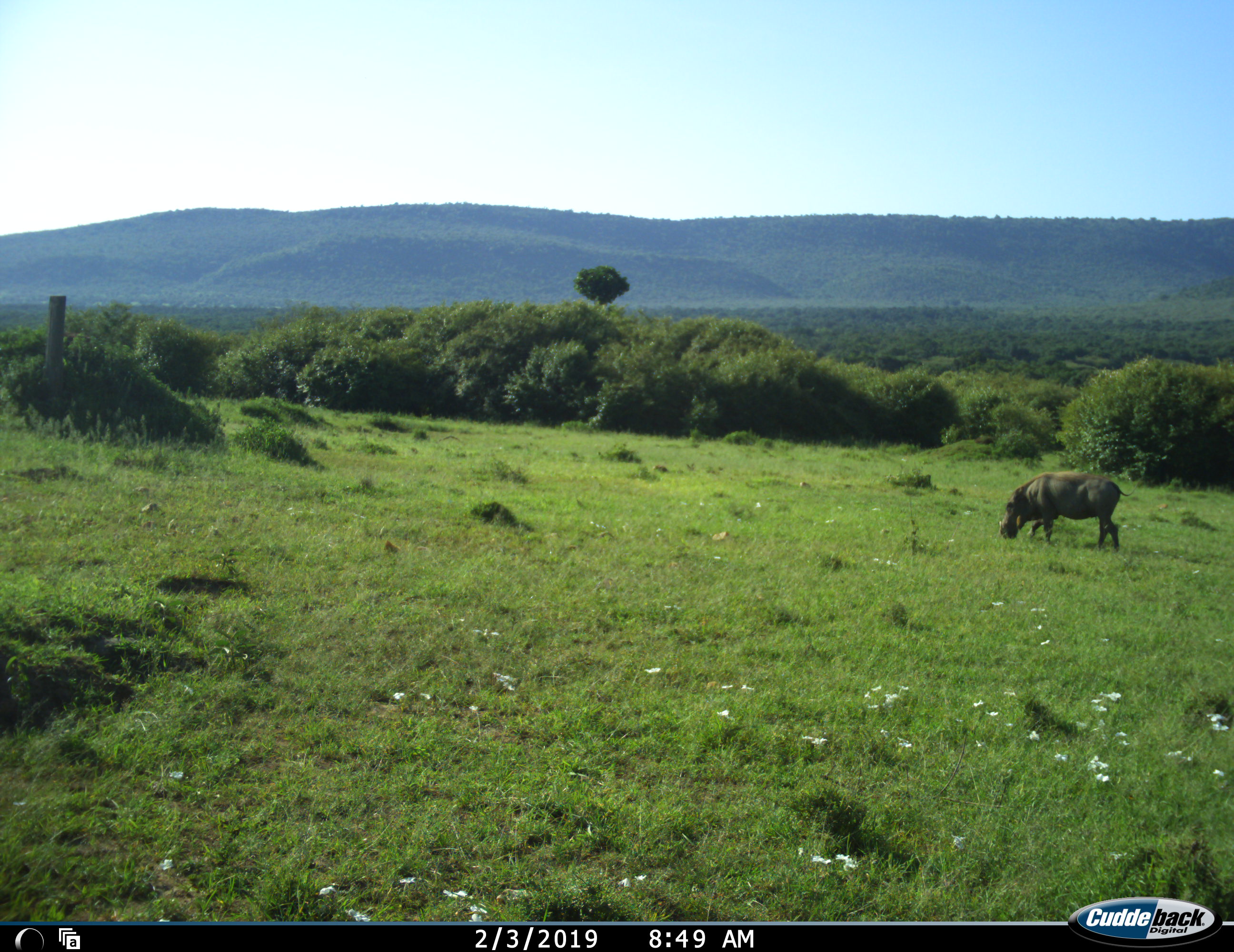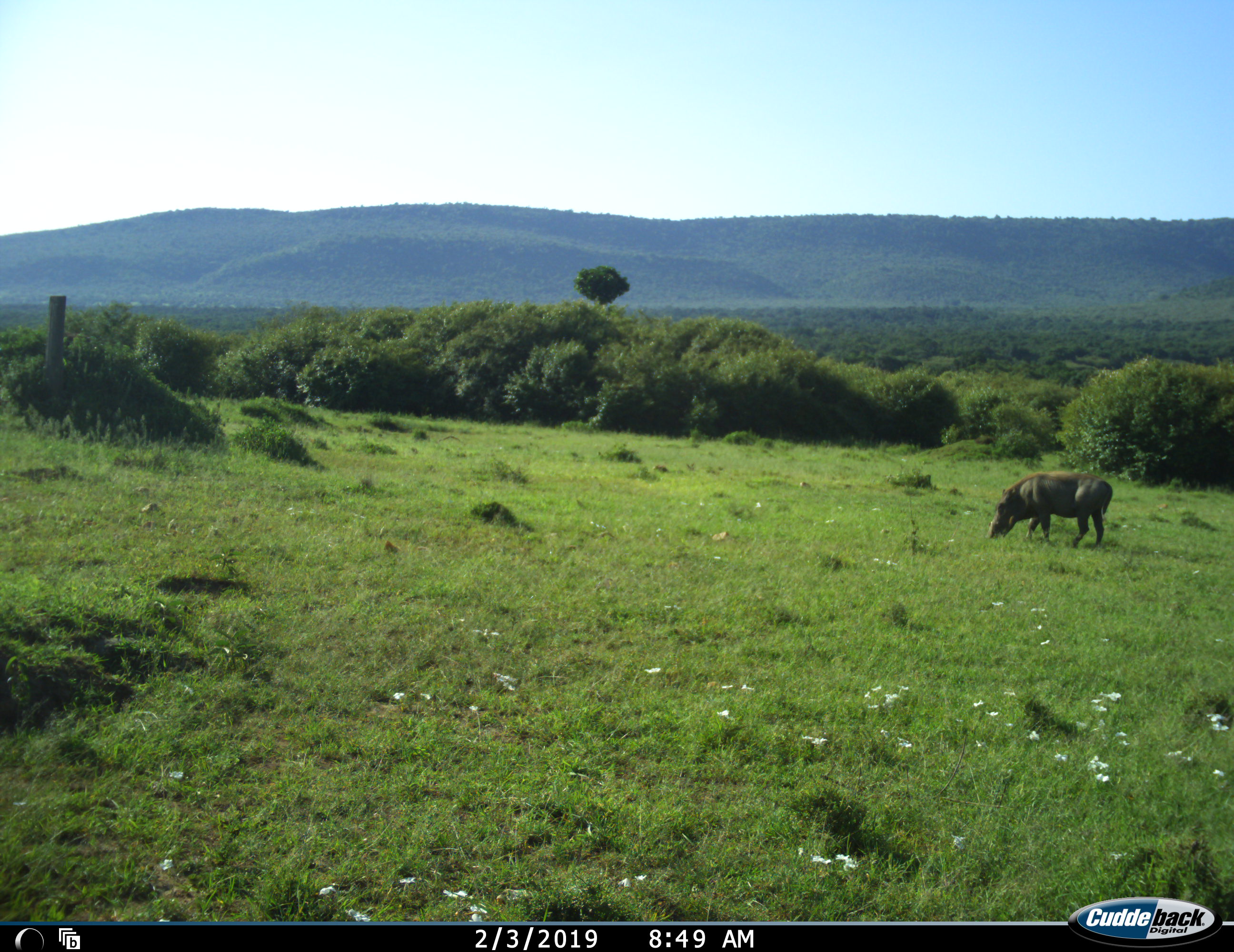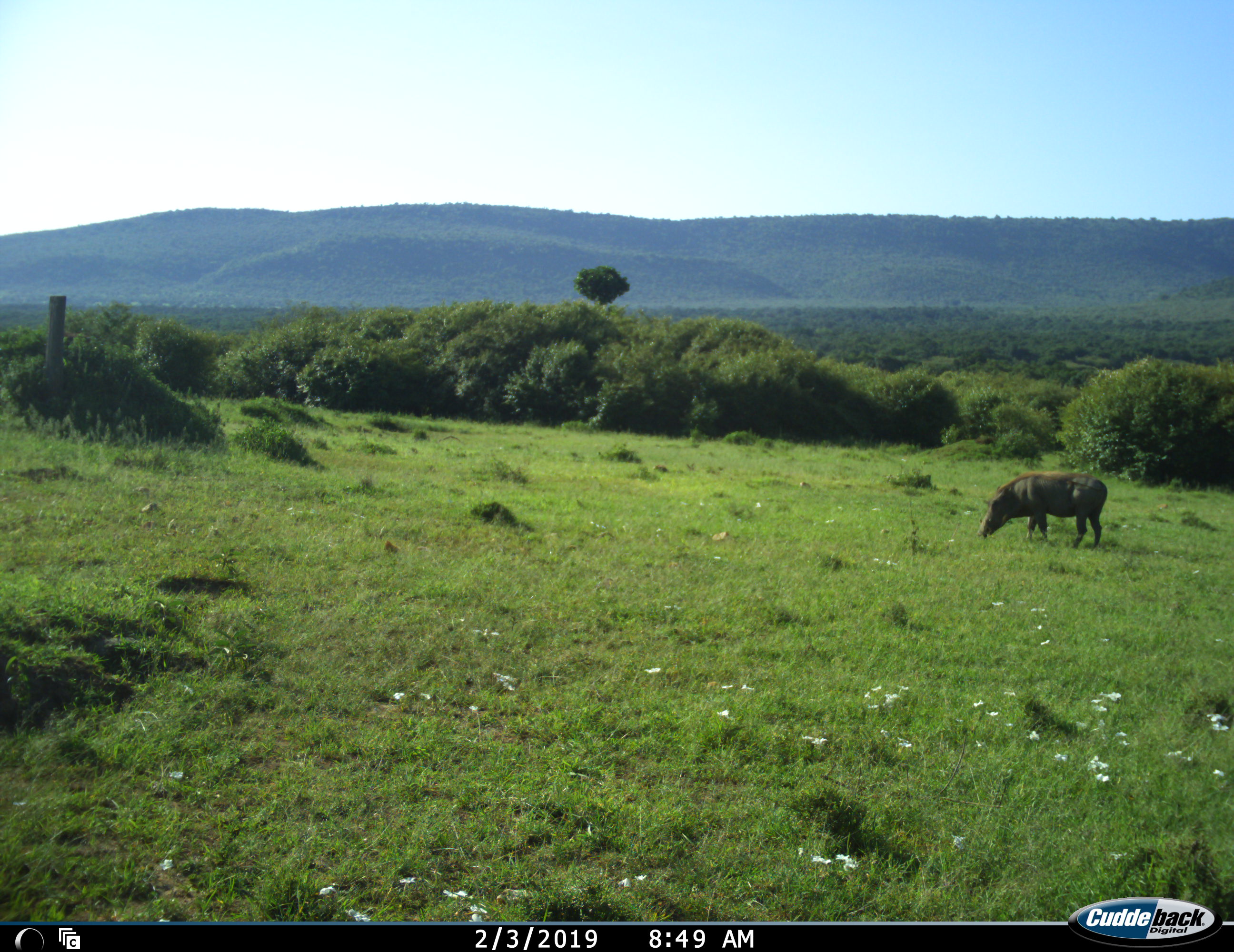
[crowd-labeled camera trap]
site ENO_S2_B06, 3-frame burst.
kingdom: Animalia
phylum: Chordata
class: Mammalia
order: Artiodactyla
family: Suidae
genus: Phacochoerus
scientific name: Phacochoerus africanus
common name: warthog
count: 1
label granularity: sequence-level